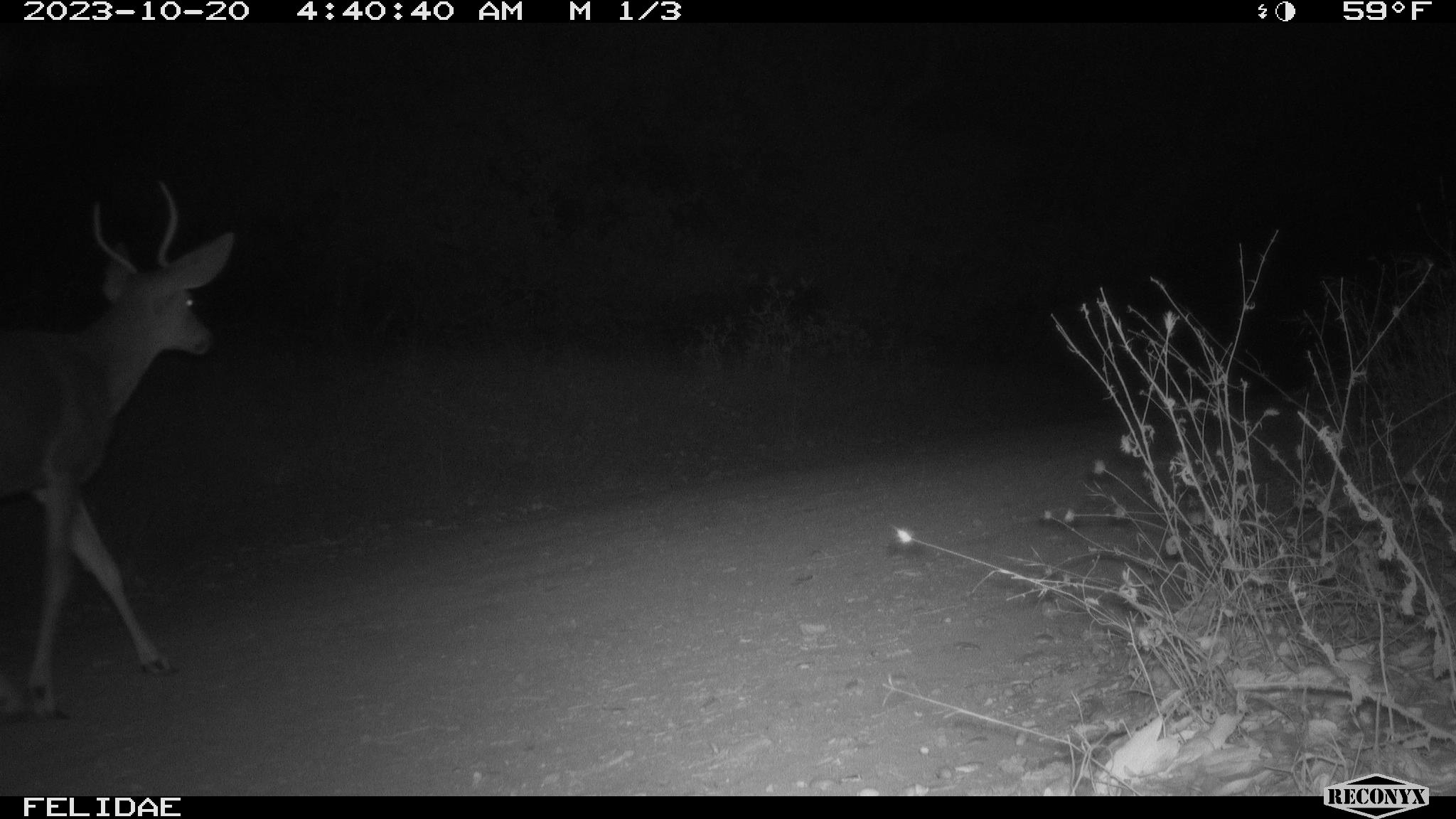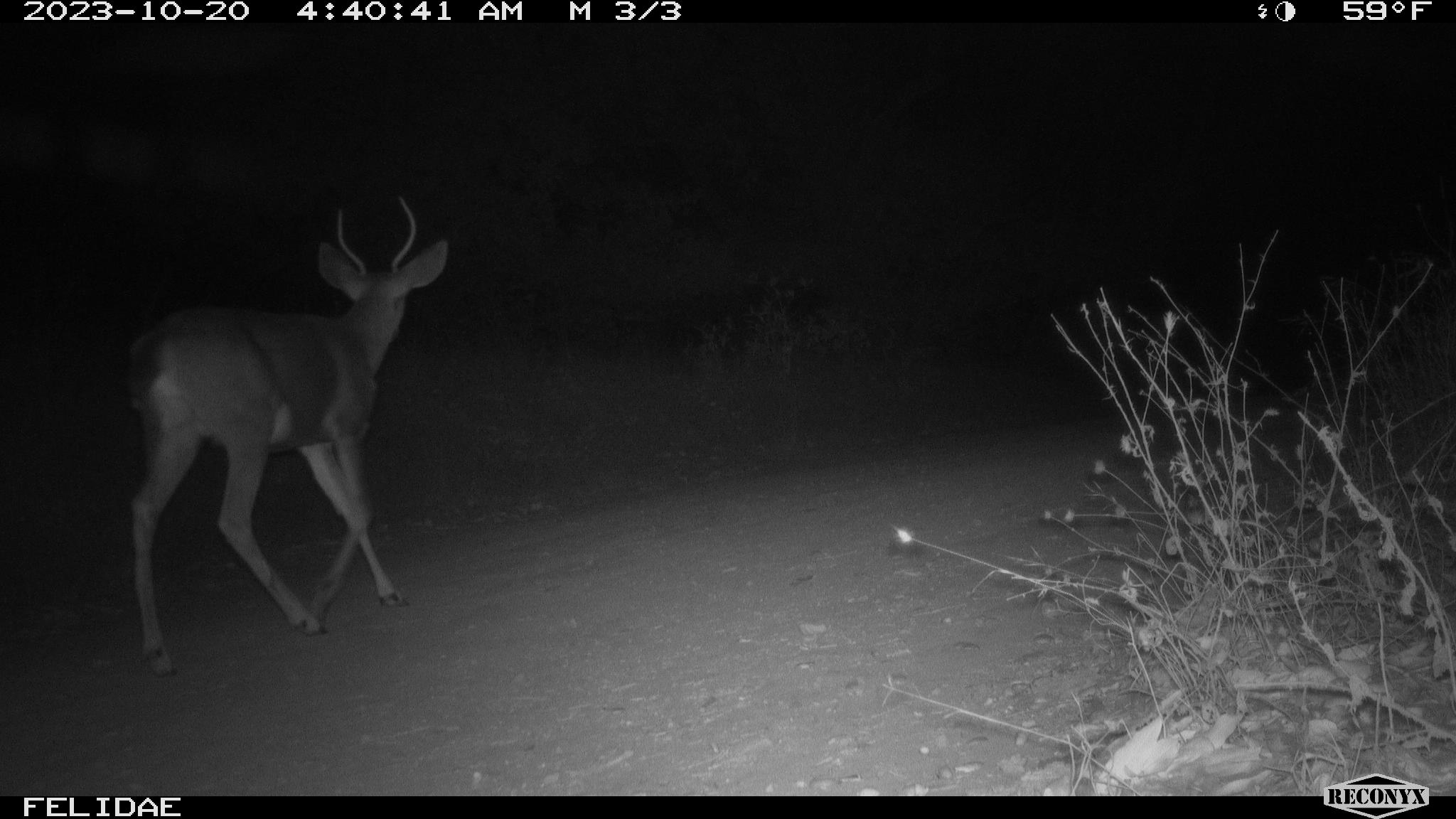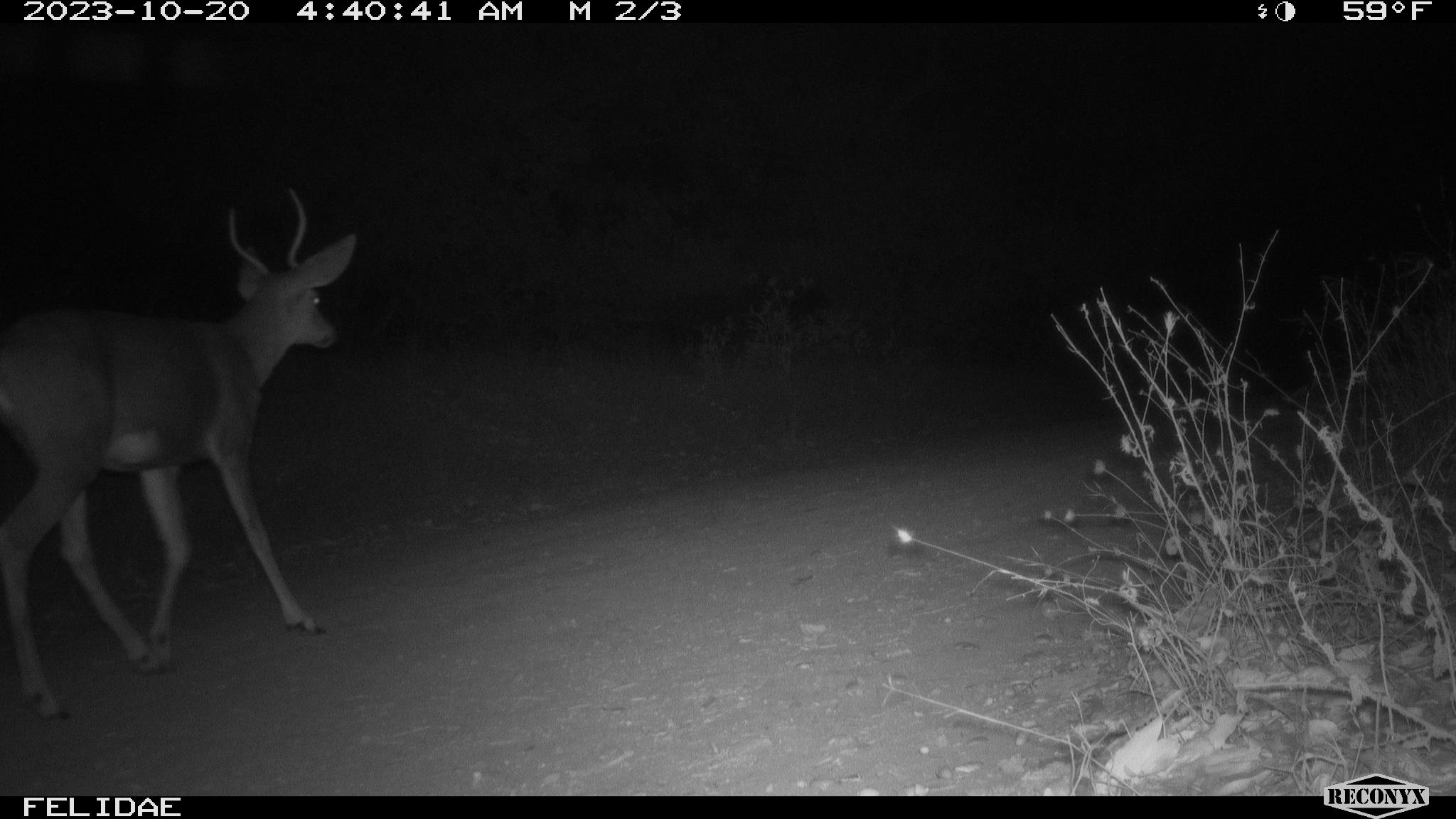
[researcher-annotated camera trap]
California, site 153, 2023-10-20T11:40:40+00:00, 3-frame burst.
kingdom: Animalia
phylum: Chordata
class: Mammalia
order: Artiodactyla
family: Cervidae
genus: Odocoileus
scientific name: Odocoileus hemionus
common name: mule deer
Mule deer (Odocoileus hemionus).